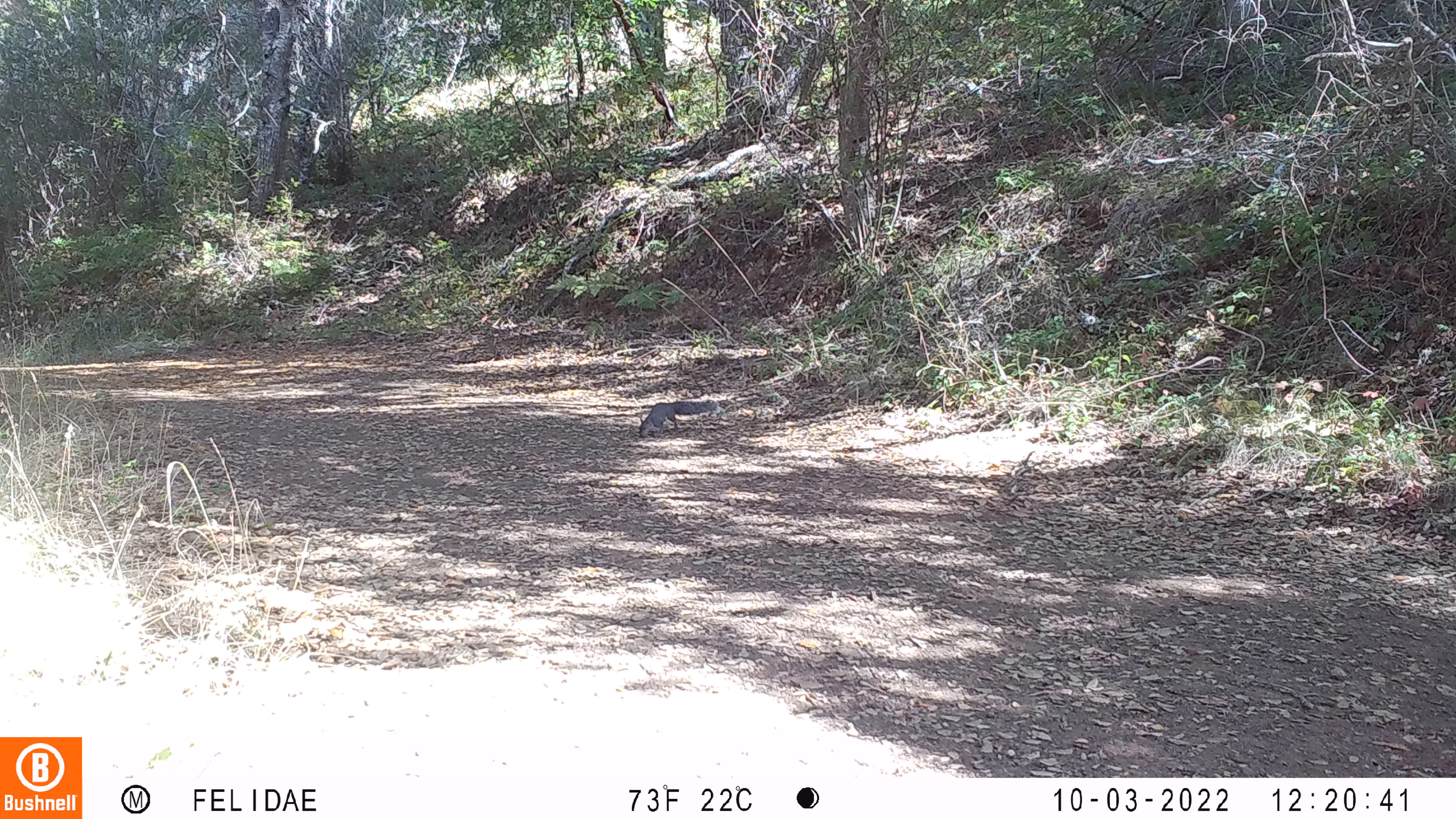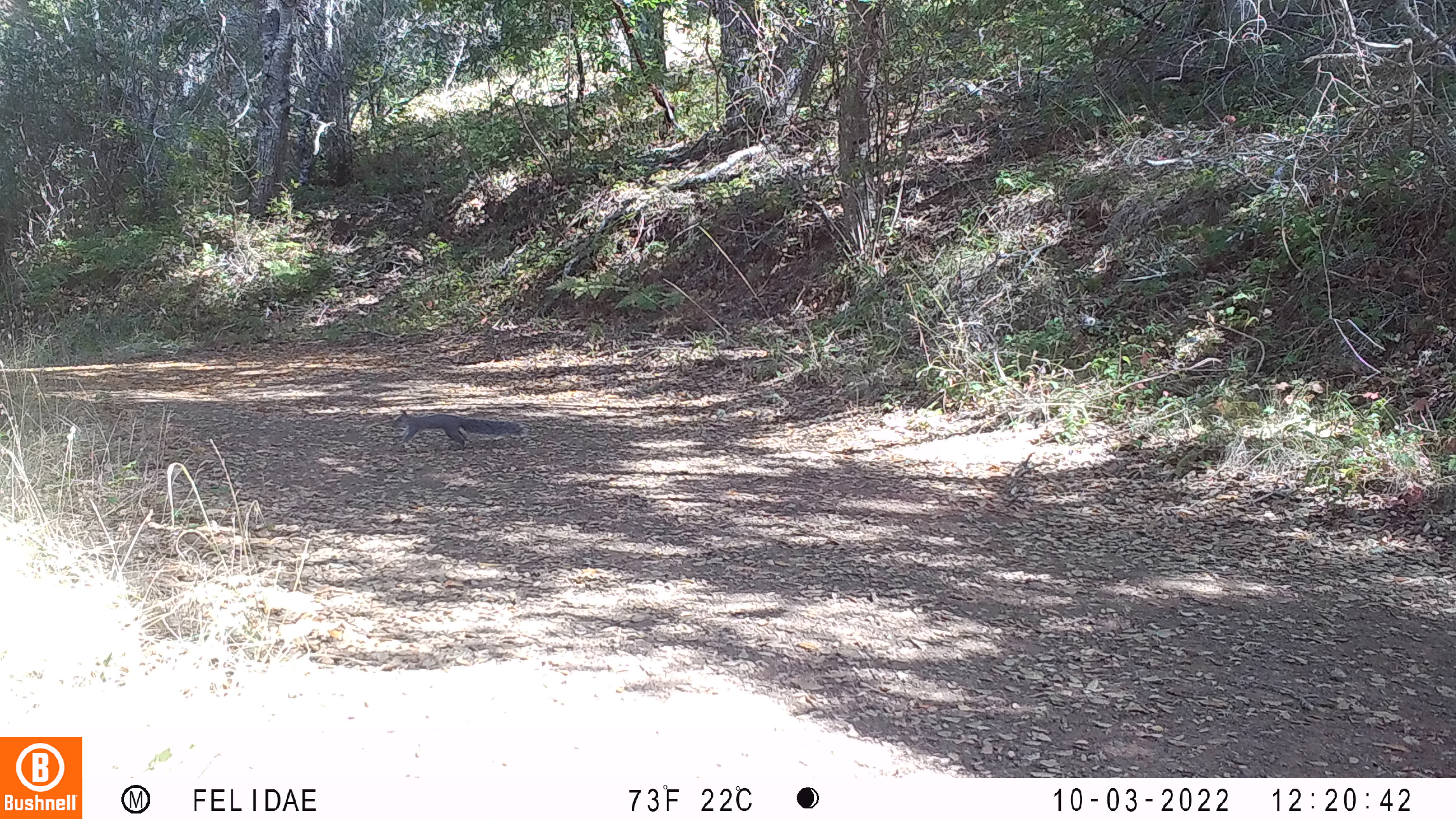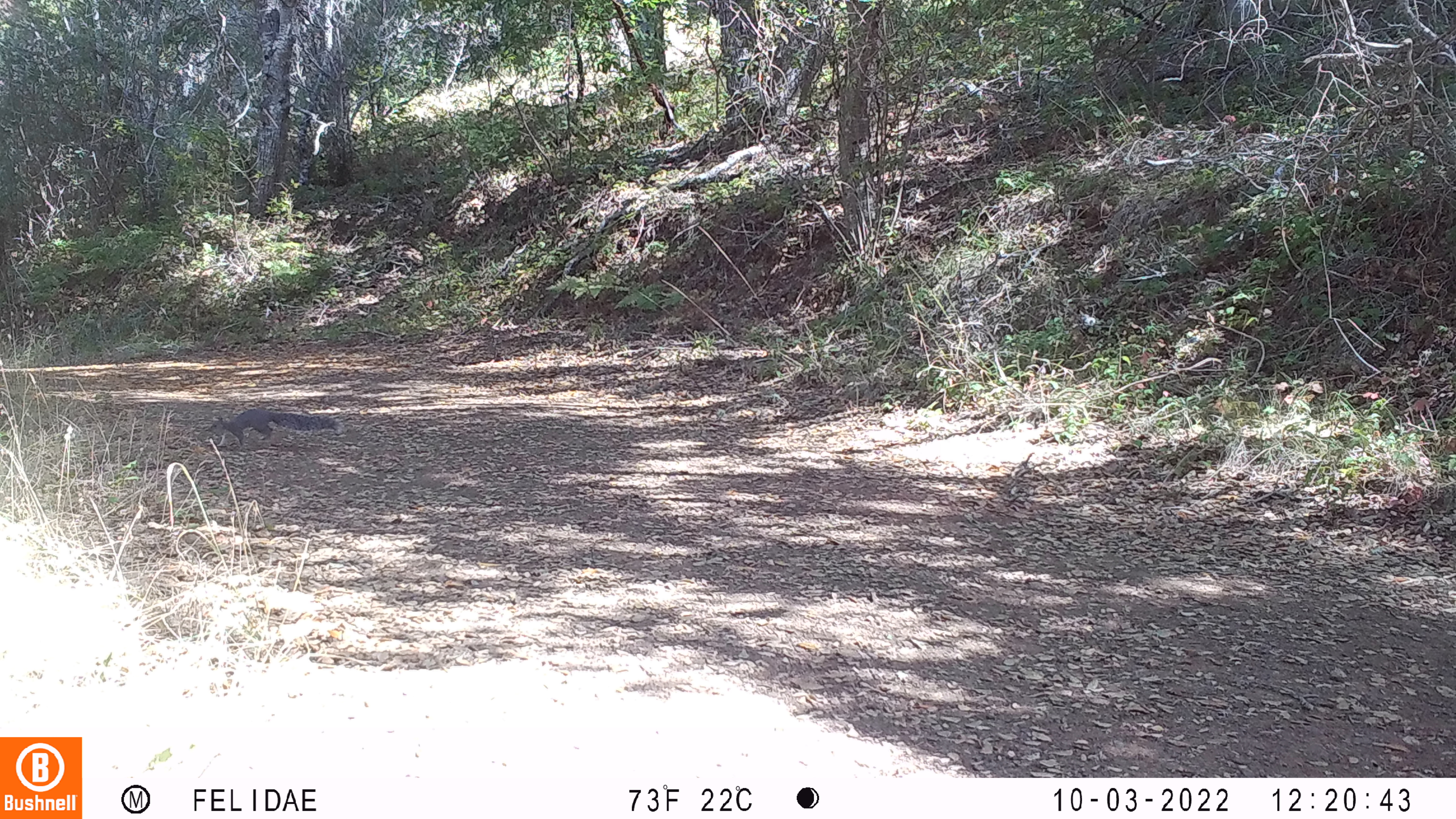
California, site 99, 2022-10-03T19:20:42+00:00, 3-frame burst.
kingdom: Animalia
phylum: Chordata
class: Mammalia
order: Rodentia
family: Sciuridae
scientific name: Sciuridae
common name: squirrel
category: unknown squirrel